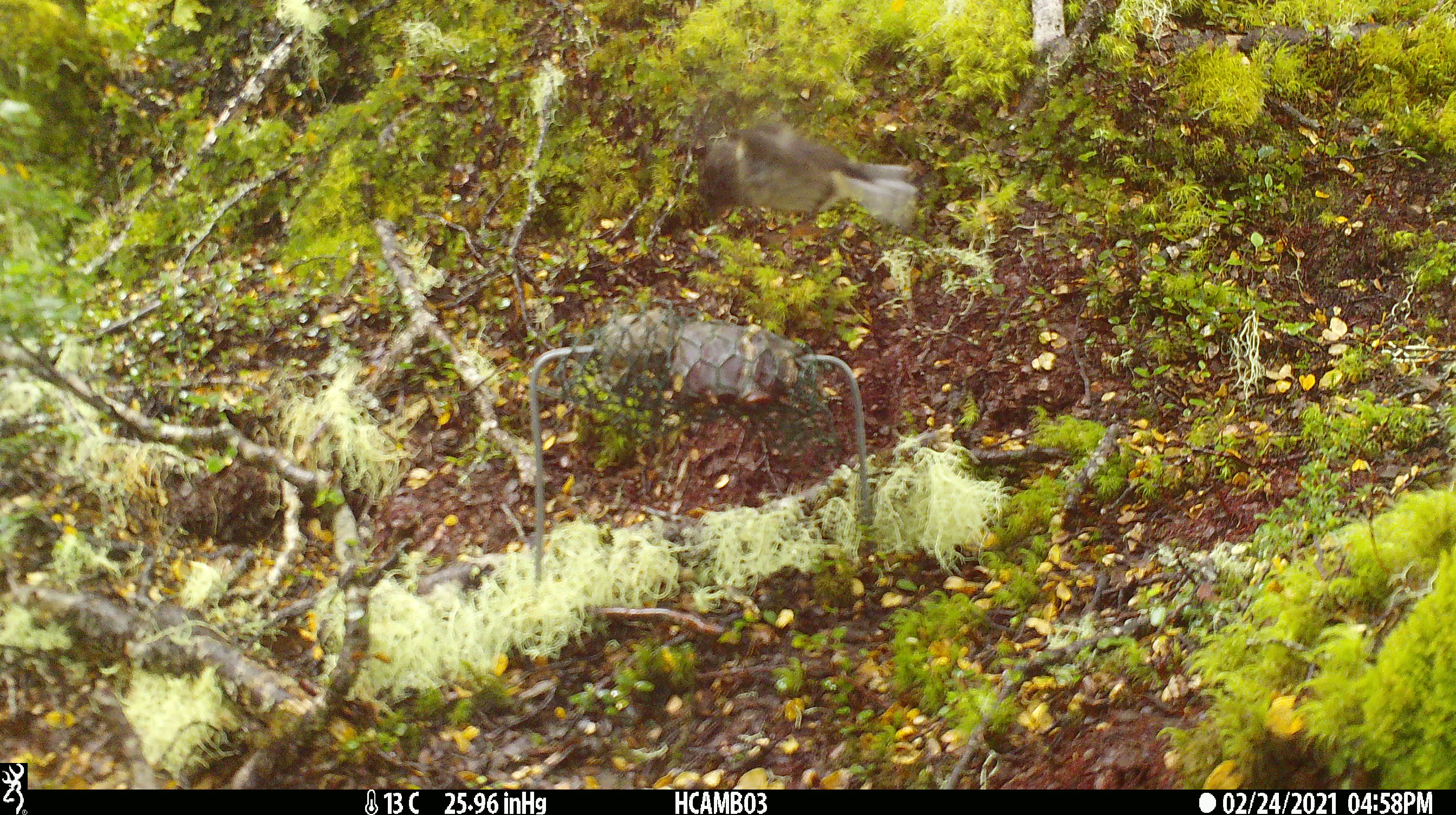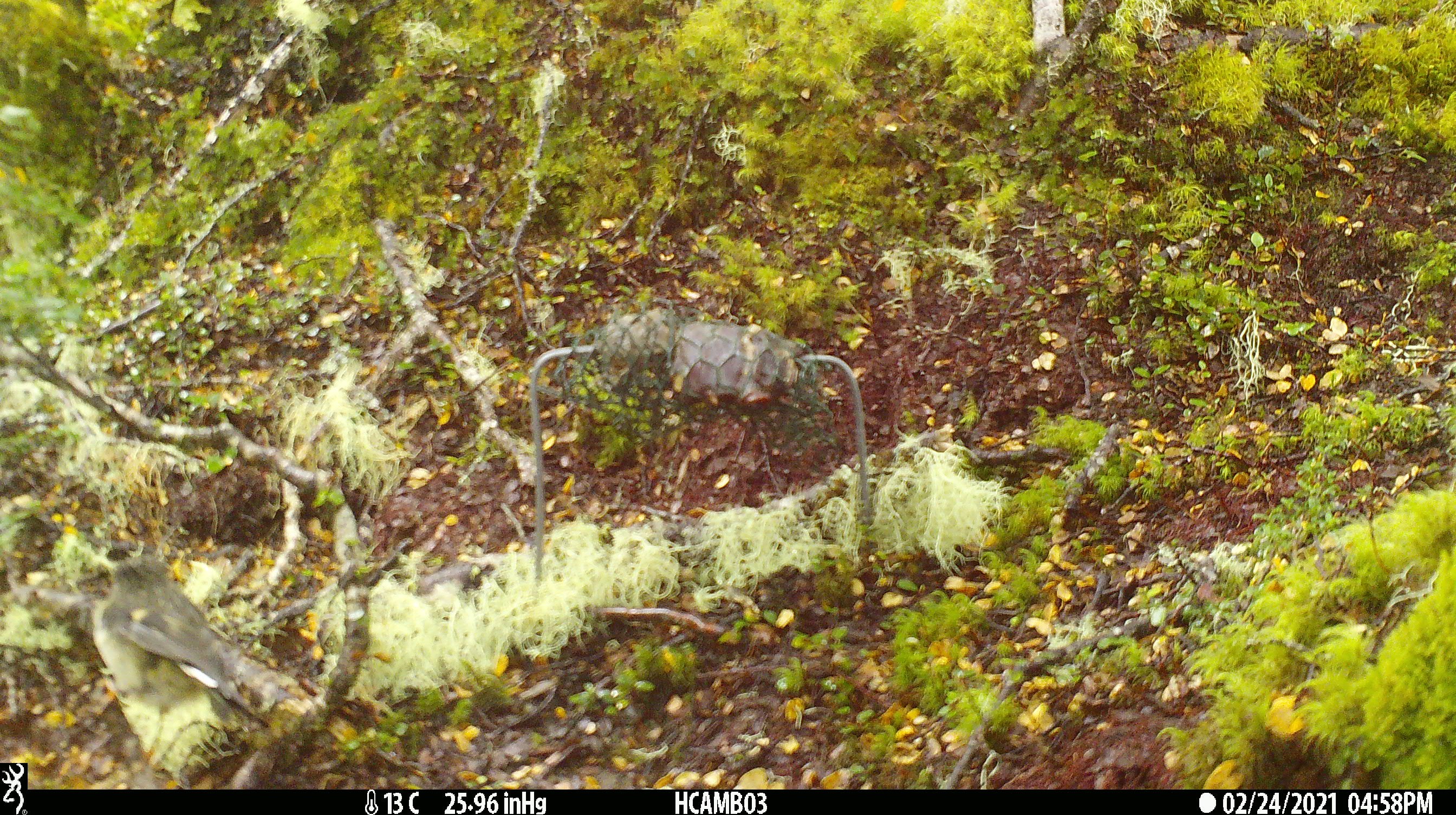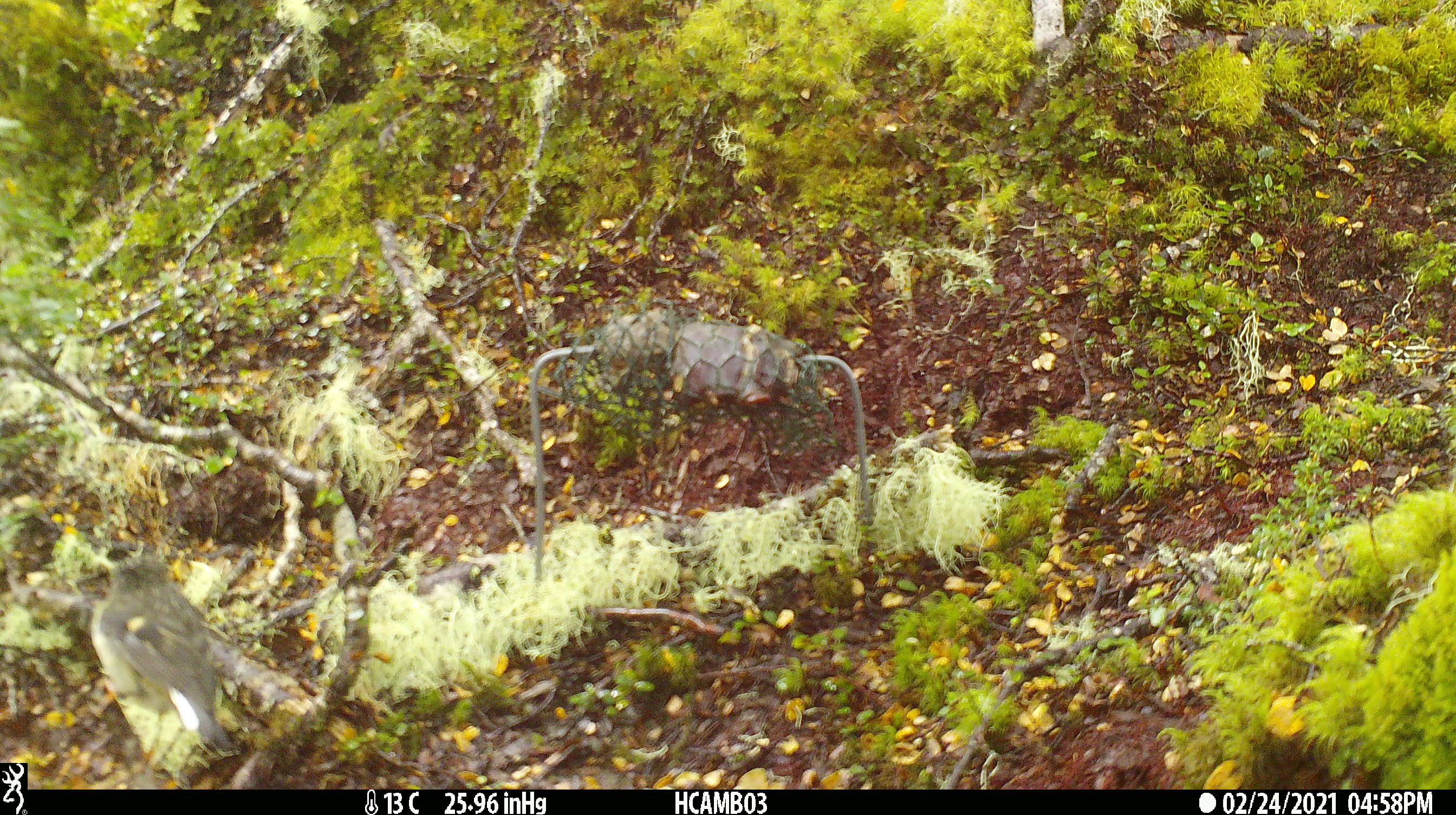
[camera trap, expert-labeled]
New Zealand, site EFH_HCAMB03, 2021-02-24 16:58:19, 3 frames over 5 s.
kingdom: Animalia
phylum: Chordata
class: Aves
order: Passeriformes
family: Petroicidae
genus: Petroica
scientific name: Petroica macrocephala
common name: tomtit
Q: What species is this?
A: Tomtit (Petroica macrocephala).